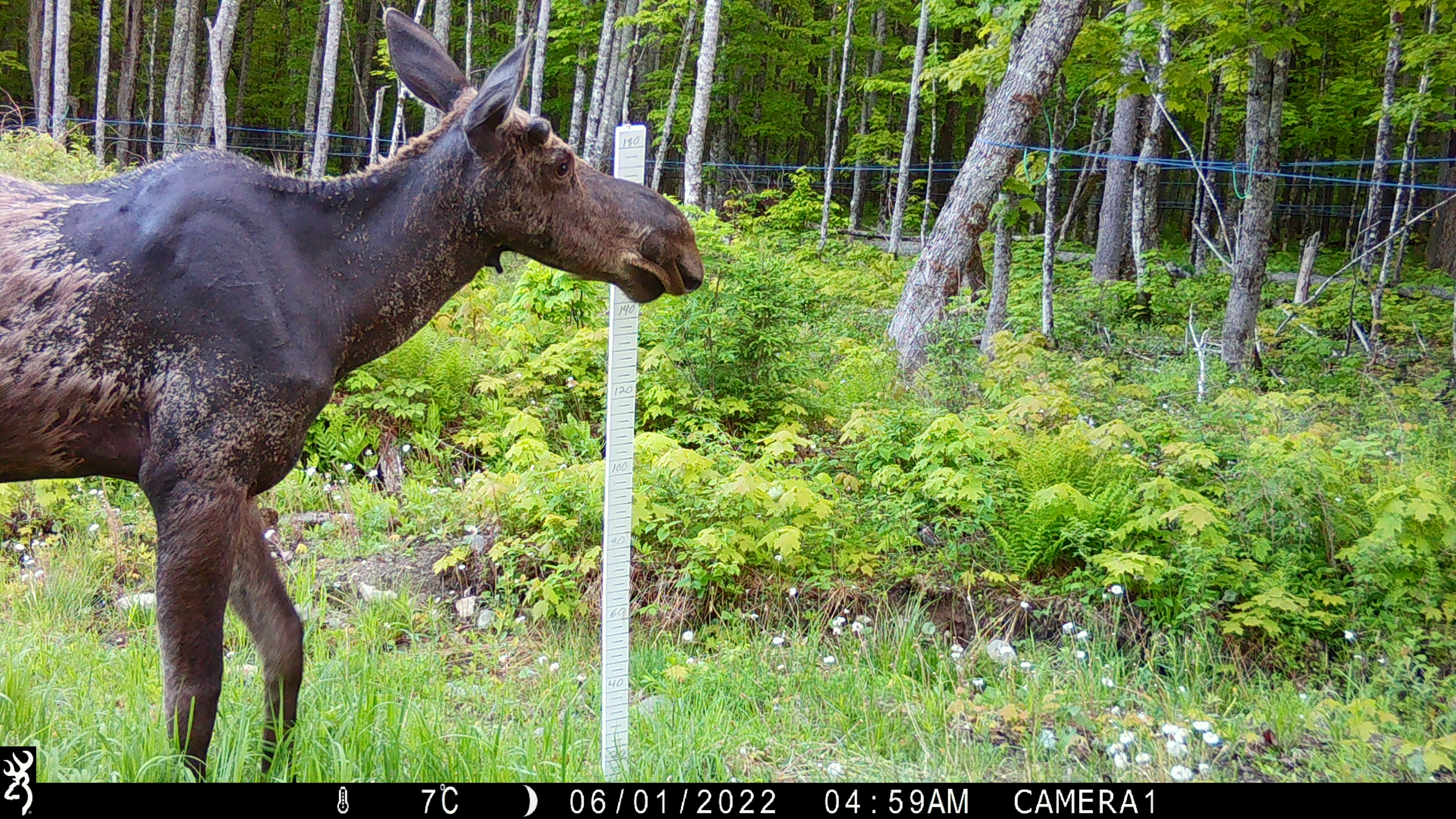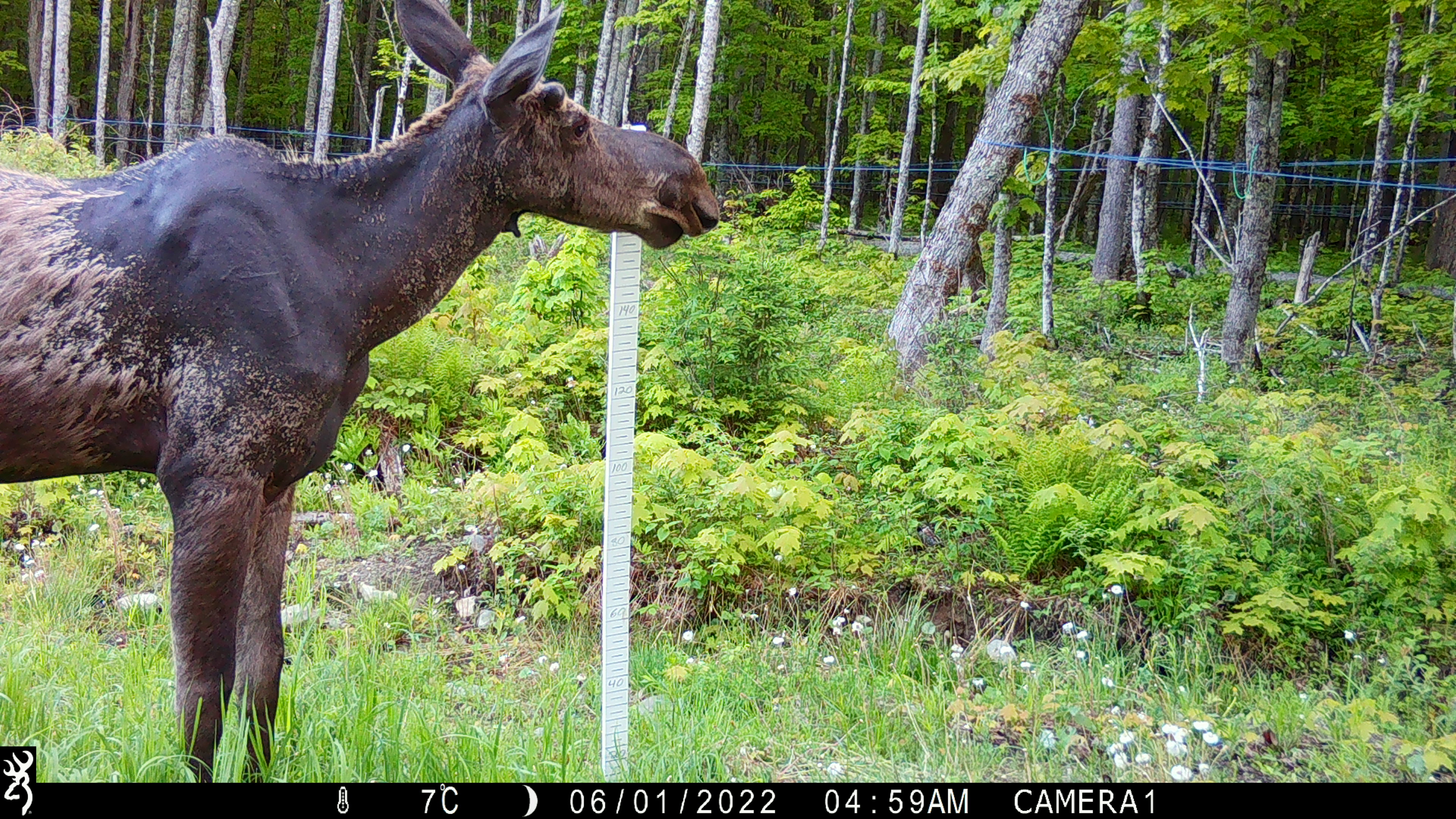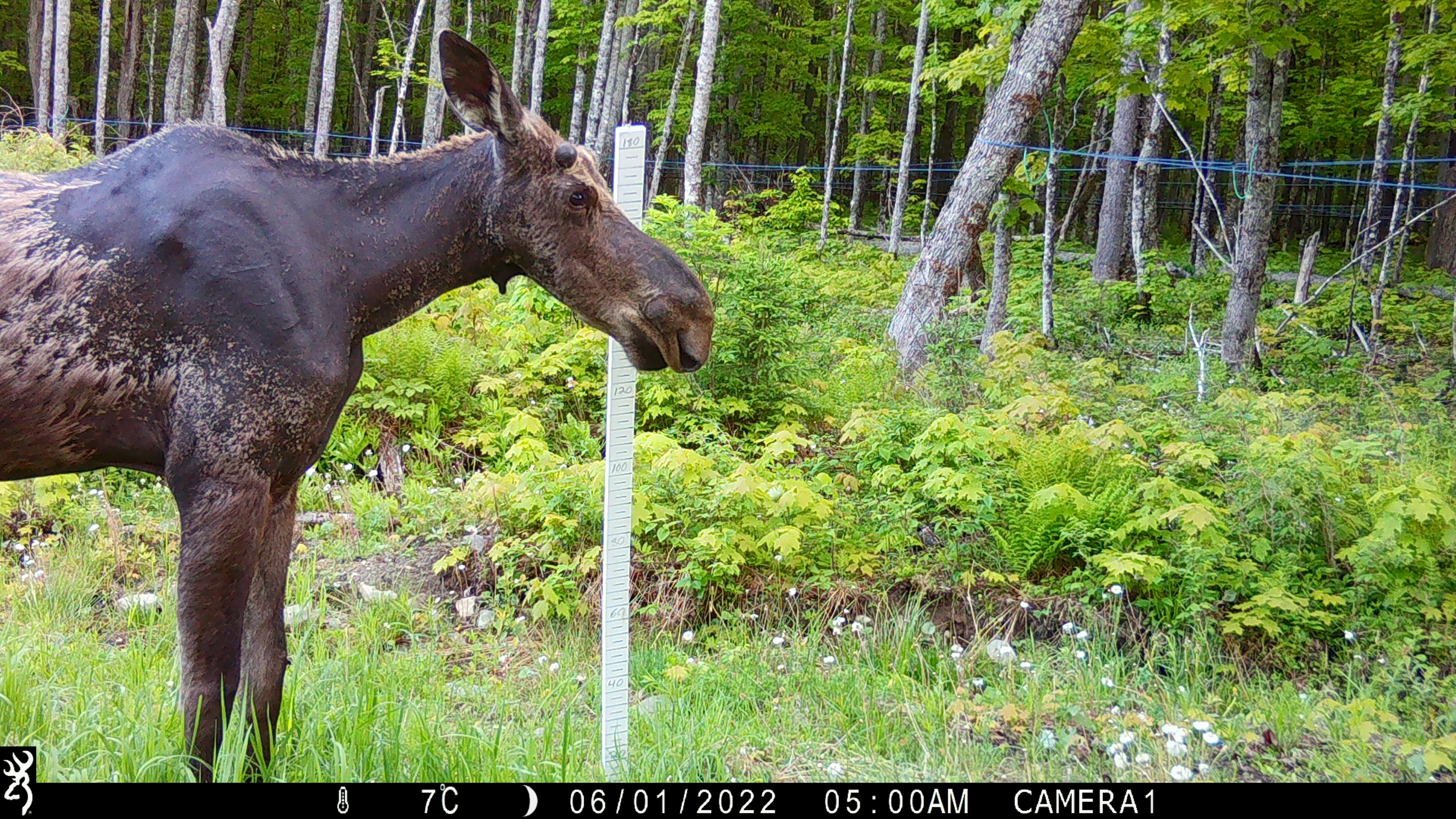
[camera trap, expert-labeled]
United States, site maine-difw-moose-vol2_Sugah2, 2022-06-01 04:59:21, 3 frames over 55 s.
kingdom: Animalia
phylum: Chordata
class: Mammalia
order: Artiodactyla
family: Cervidae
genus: Alces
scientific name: Alces alces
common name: moose